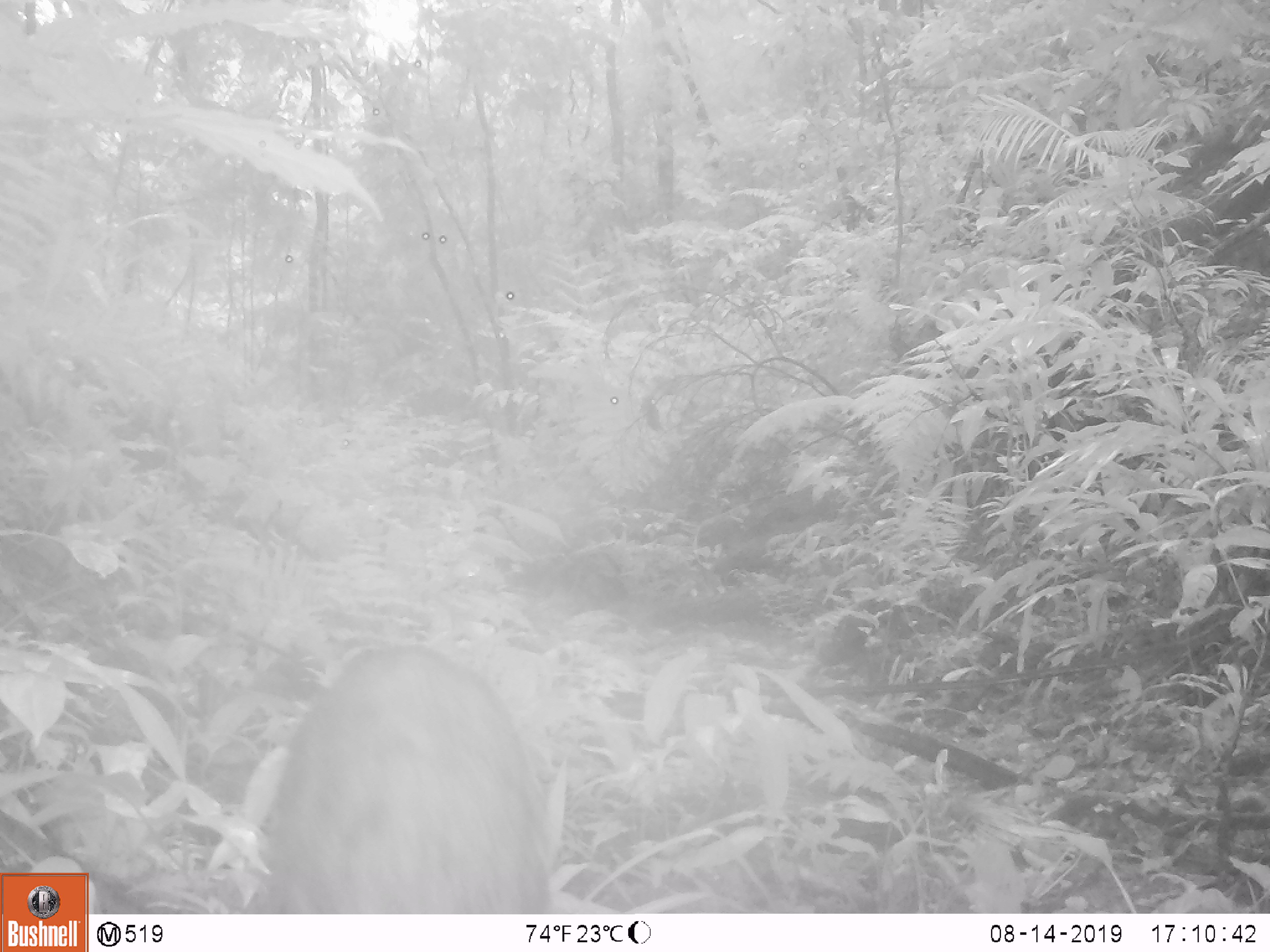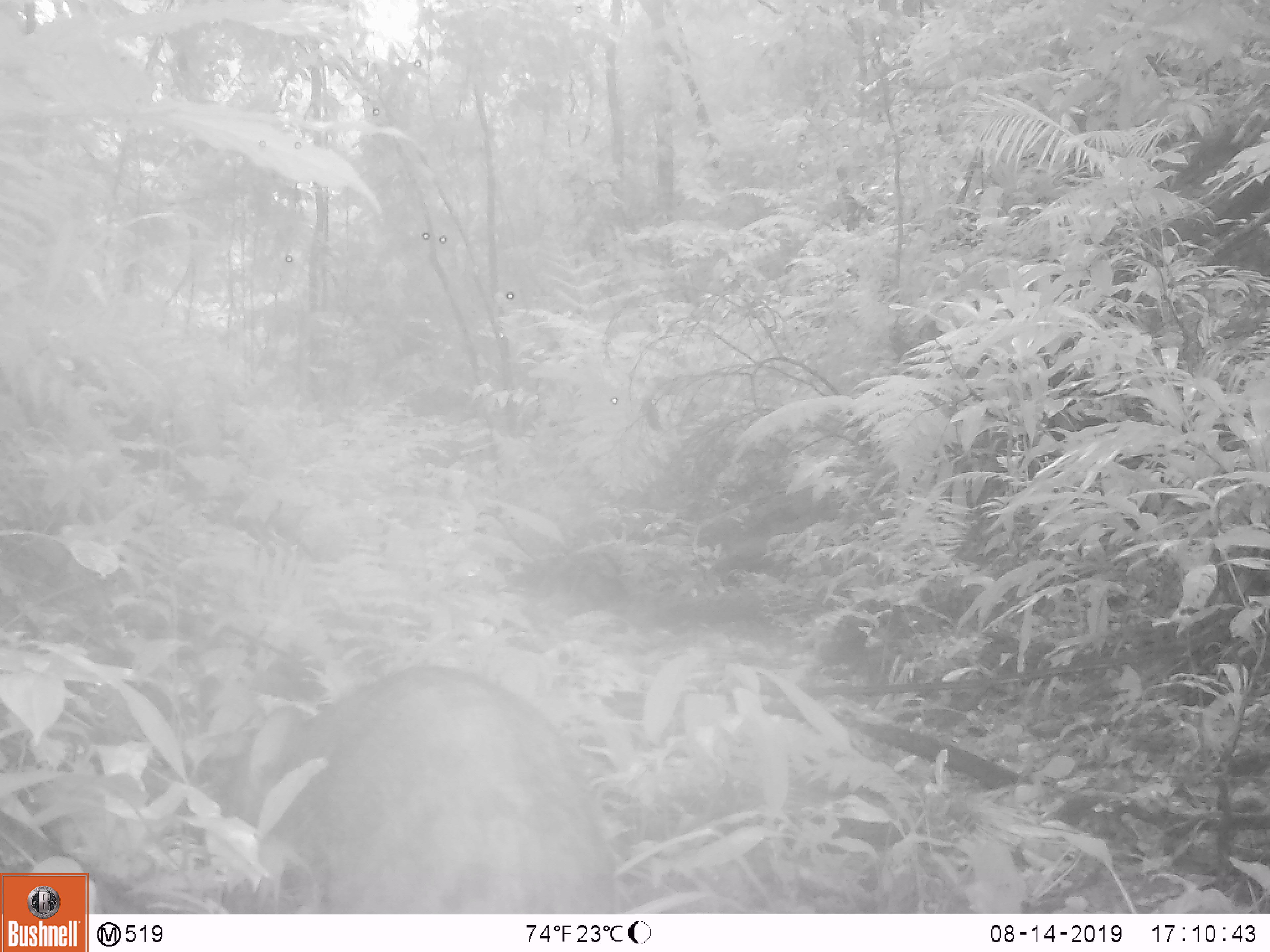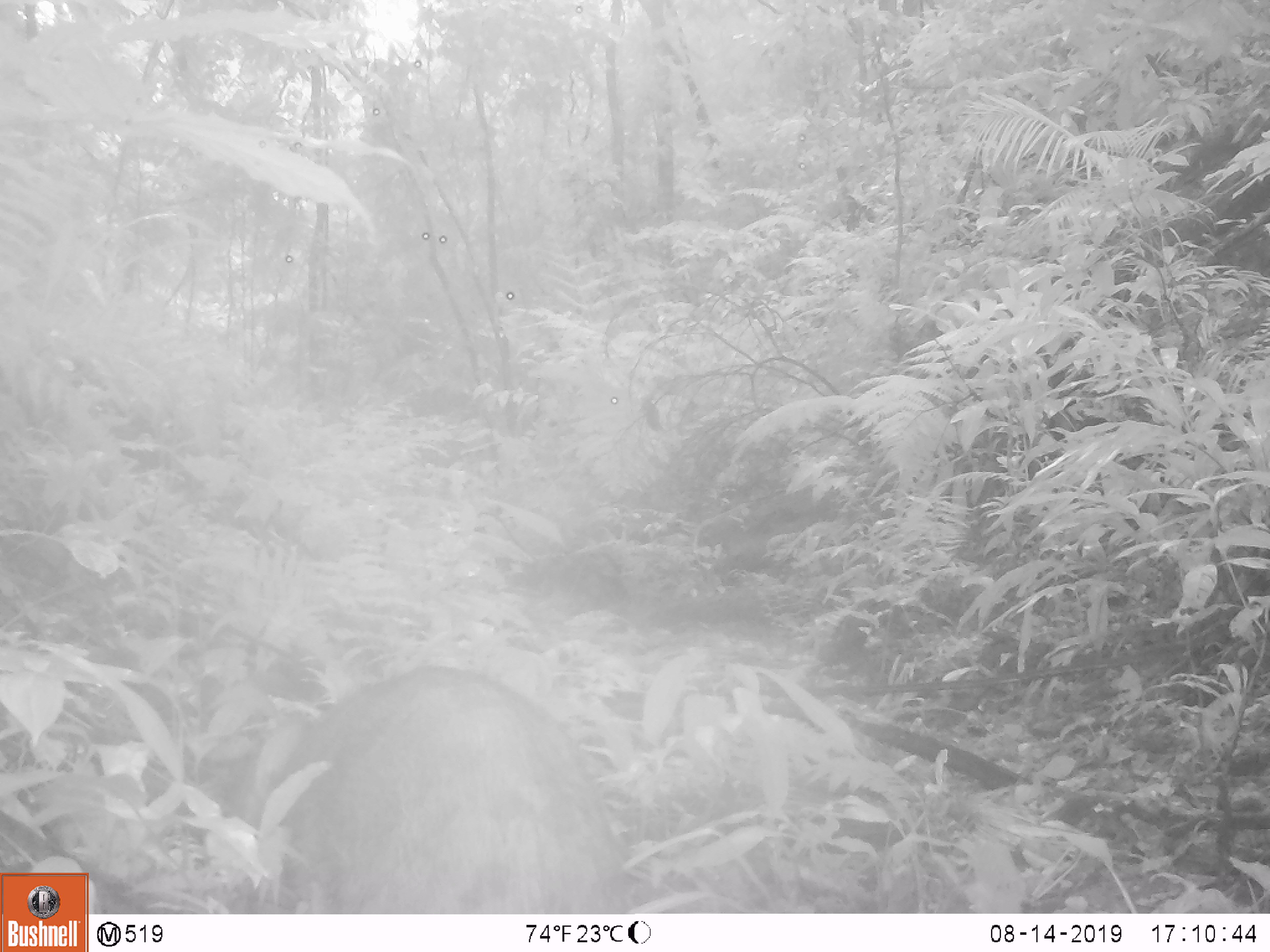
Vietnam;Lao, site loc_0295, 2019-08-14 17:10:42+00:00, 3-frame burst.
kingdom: Animalia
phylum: Chordata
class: Mammalia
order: Artiodactyla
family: Suidae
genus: Sus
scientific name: Sus scrofa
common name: eurasian wild pig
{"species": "eurasian wild pig (Sus scrofa)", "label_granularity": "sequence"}